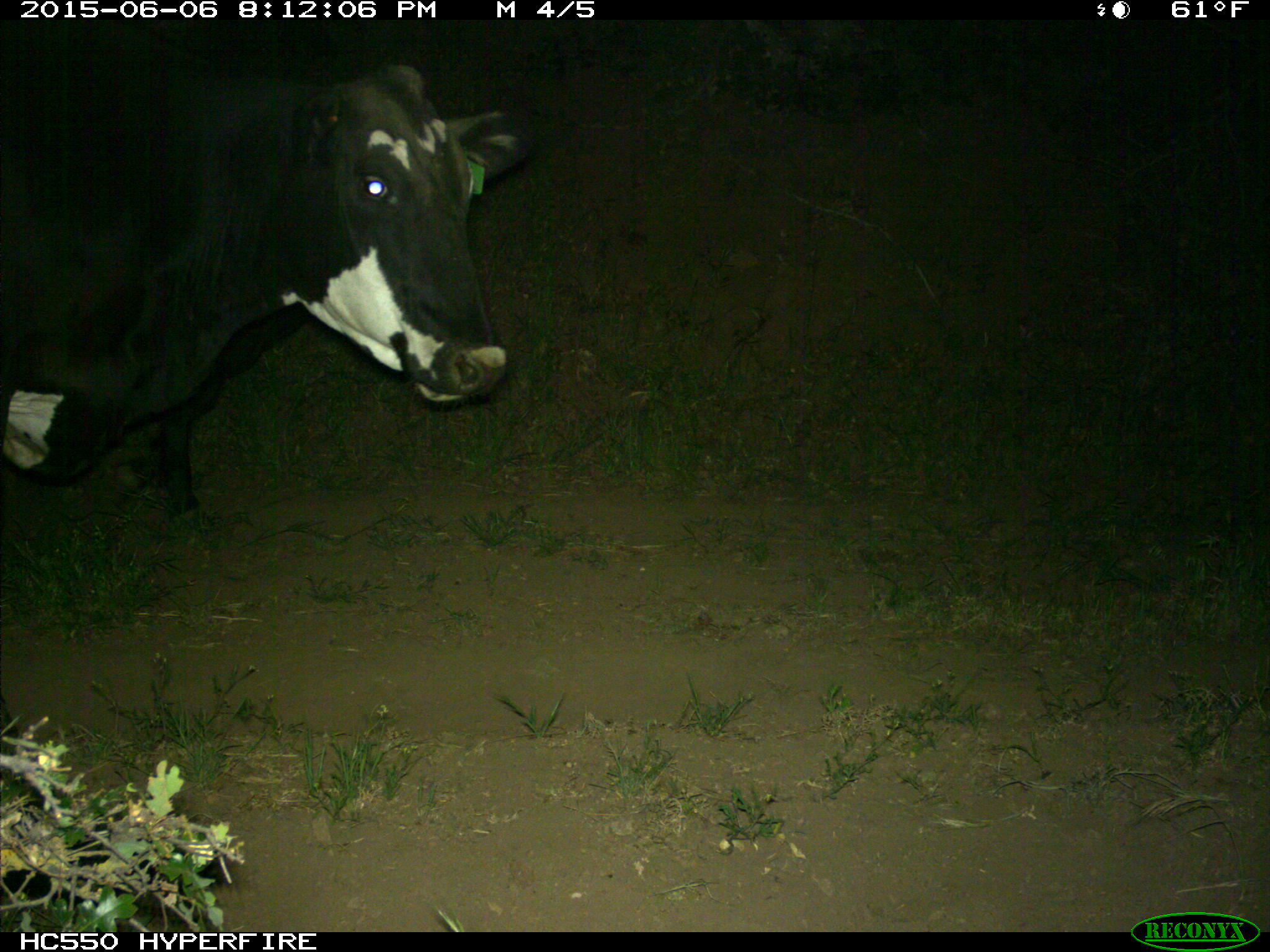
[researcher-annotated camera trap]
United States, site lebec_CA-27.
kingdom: Animalia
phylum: Chordata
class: Mammalia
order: Artiodactyla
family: Bovidae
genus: Bos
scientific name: Bos taurus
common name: domestic cow